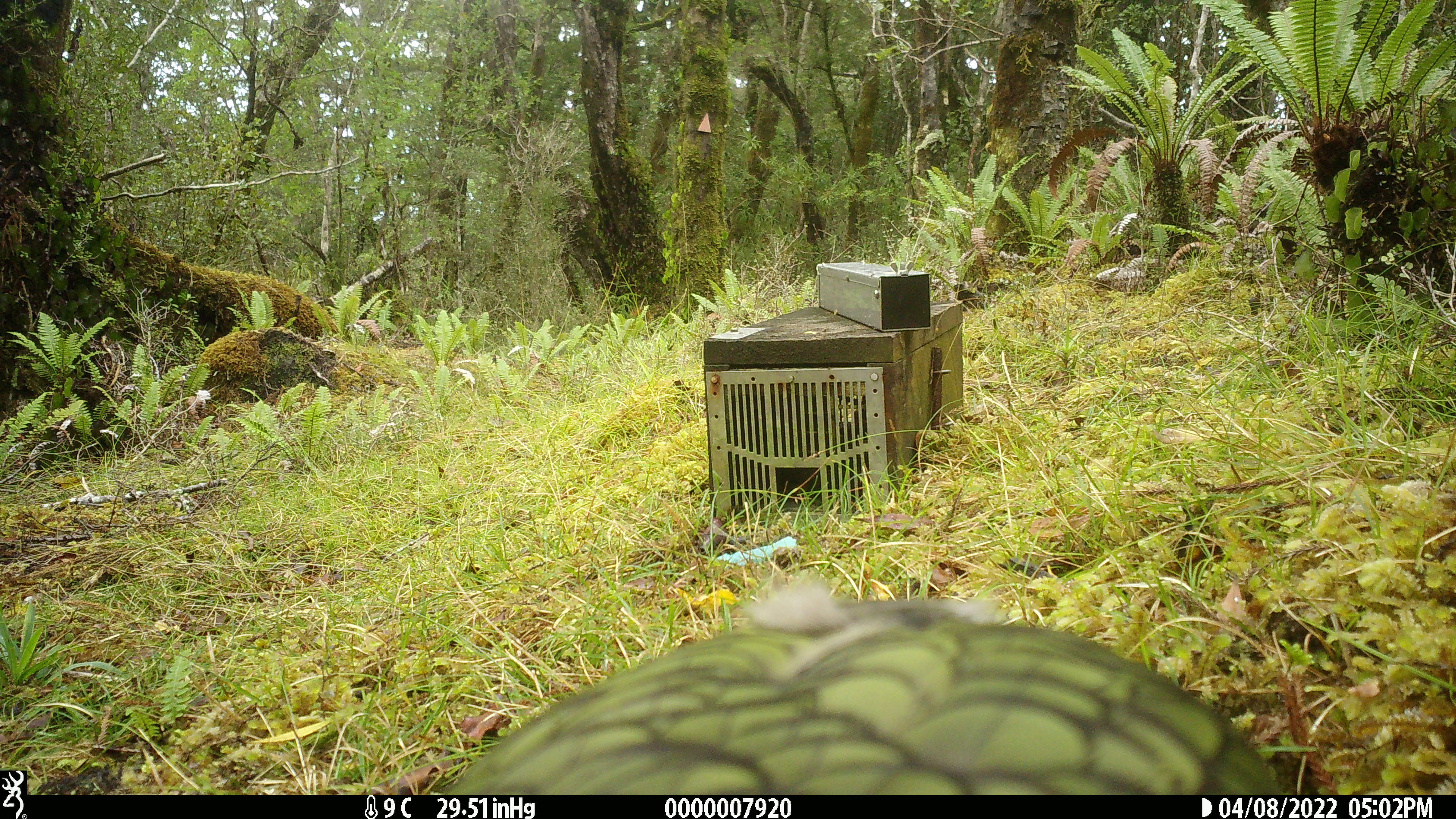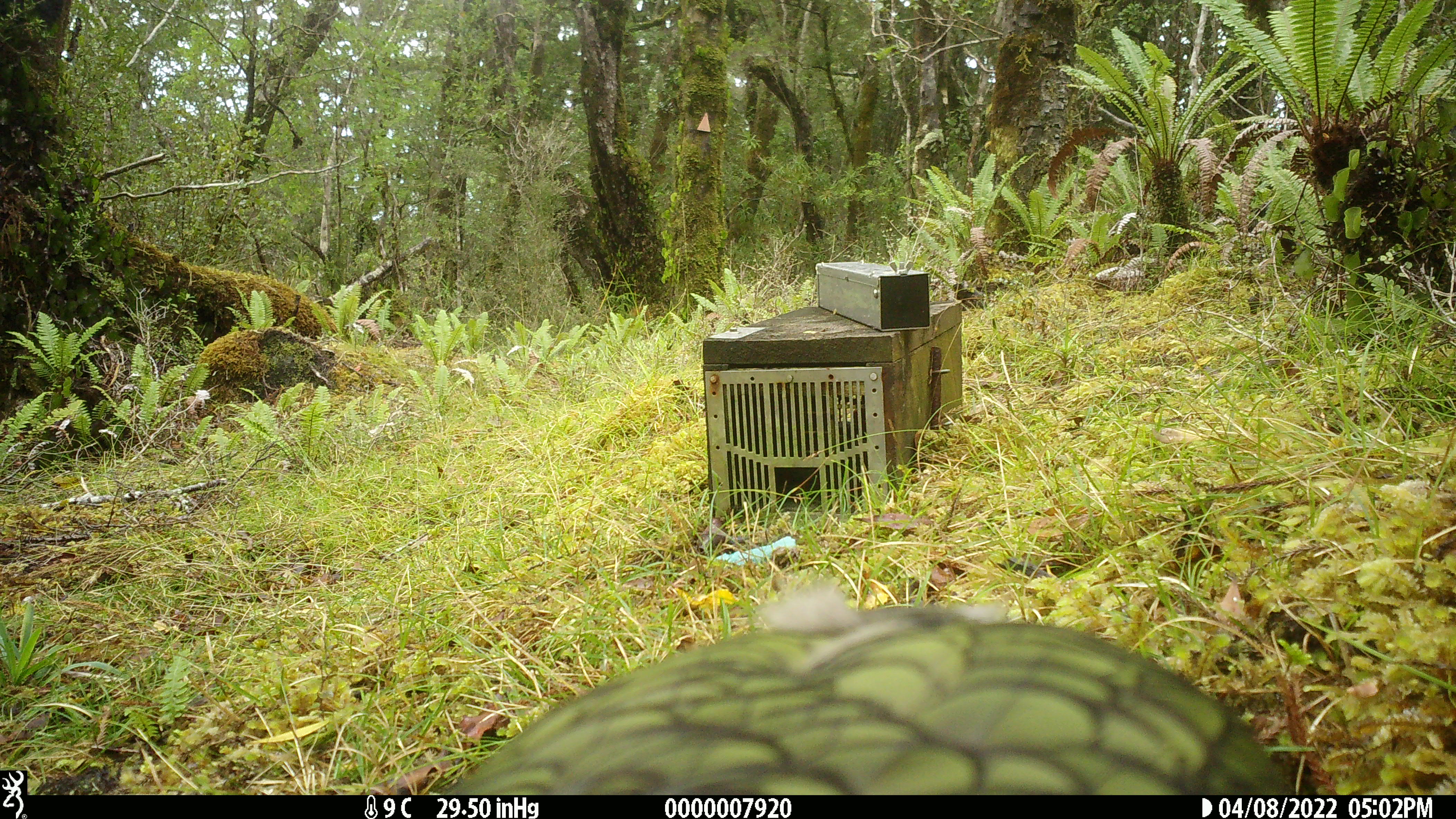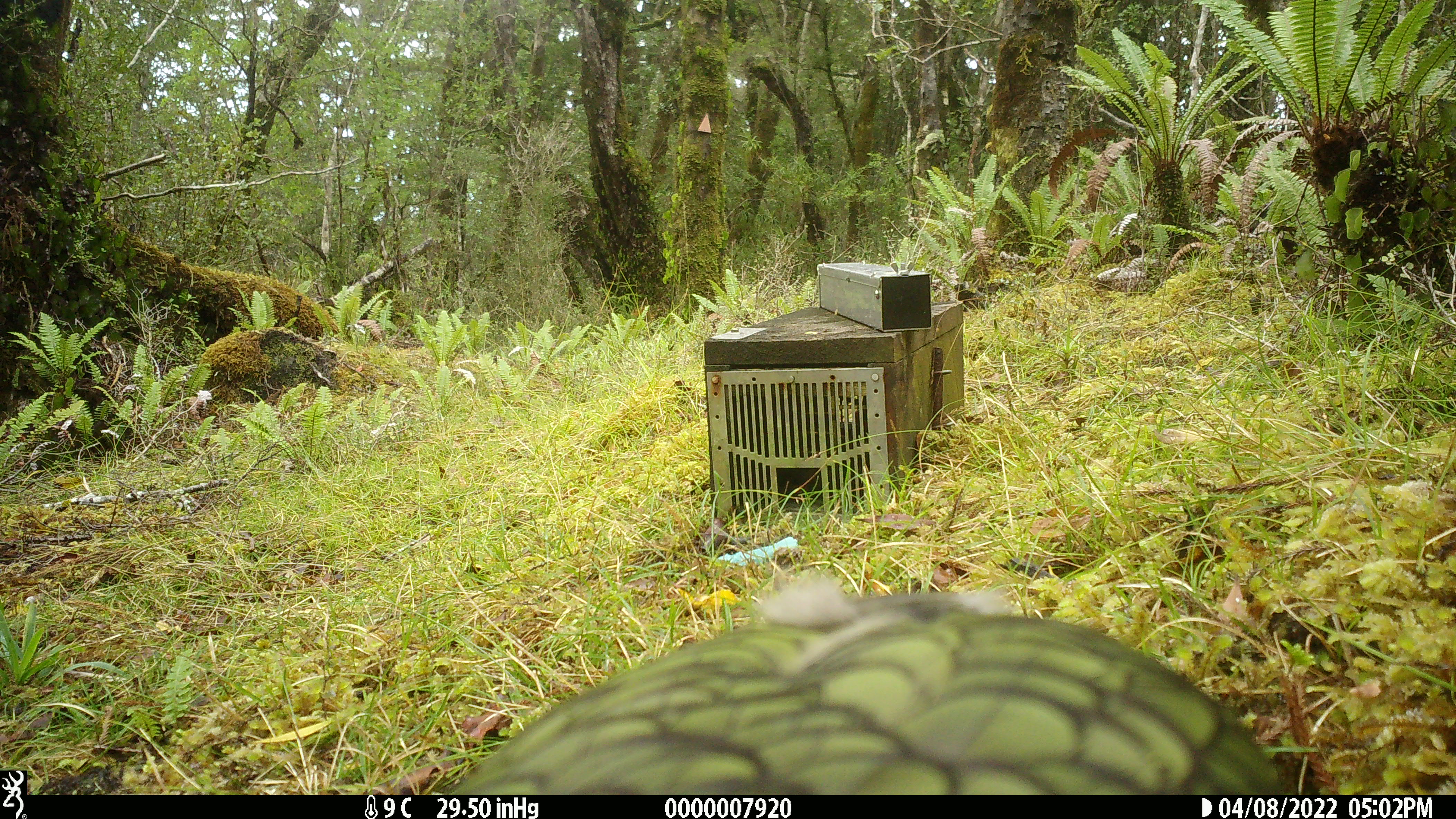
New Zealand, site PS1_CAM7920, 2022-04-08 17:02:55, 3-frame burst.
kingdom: Animalia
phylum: Chordata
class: Aves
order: Psittaciformes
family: Strigopidae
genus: Nestor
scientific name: Nestor notabilis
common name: kea